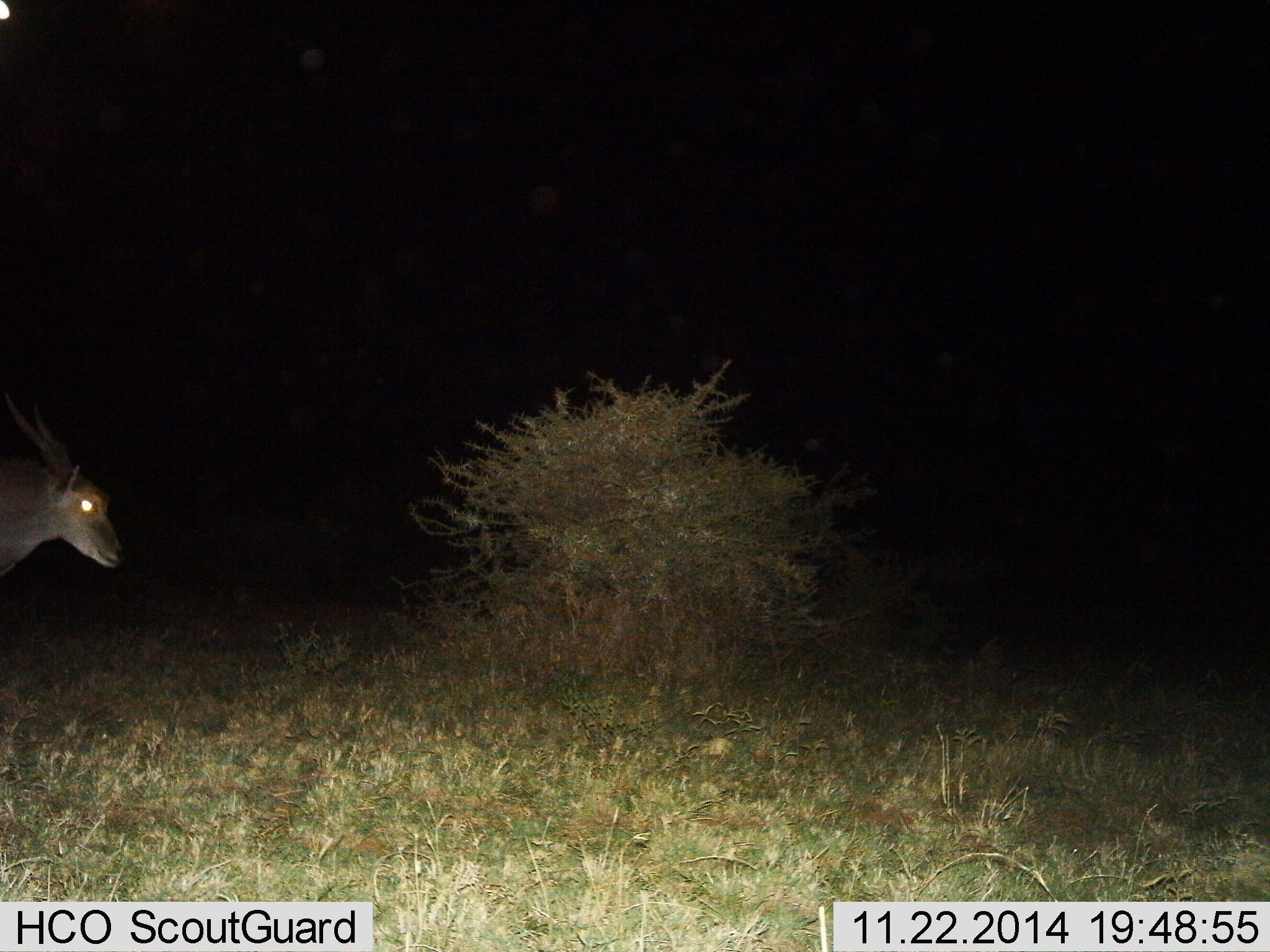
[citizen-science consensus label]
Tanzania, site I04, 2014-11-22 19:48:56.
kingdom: Animalia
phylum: Chordata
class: Mammalia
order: Artiodactyla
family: Bovidae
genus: Tragelaphus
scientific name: Tragelaphus oryx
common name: eland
Eland (Tragelaphus oryx), count 1. Behavior (volunteer vote fractions): standing 40%, resting 0%, moving 60%, interacting 0%. Young present (vote fraction): 0%. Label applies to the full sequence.